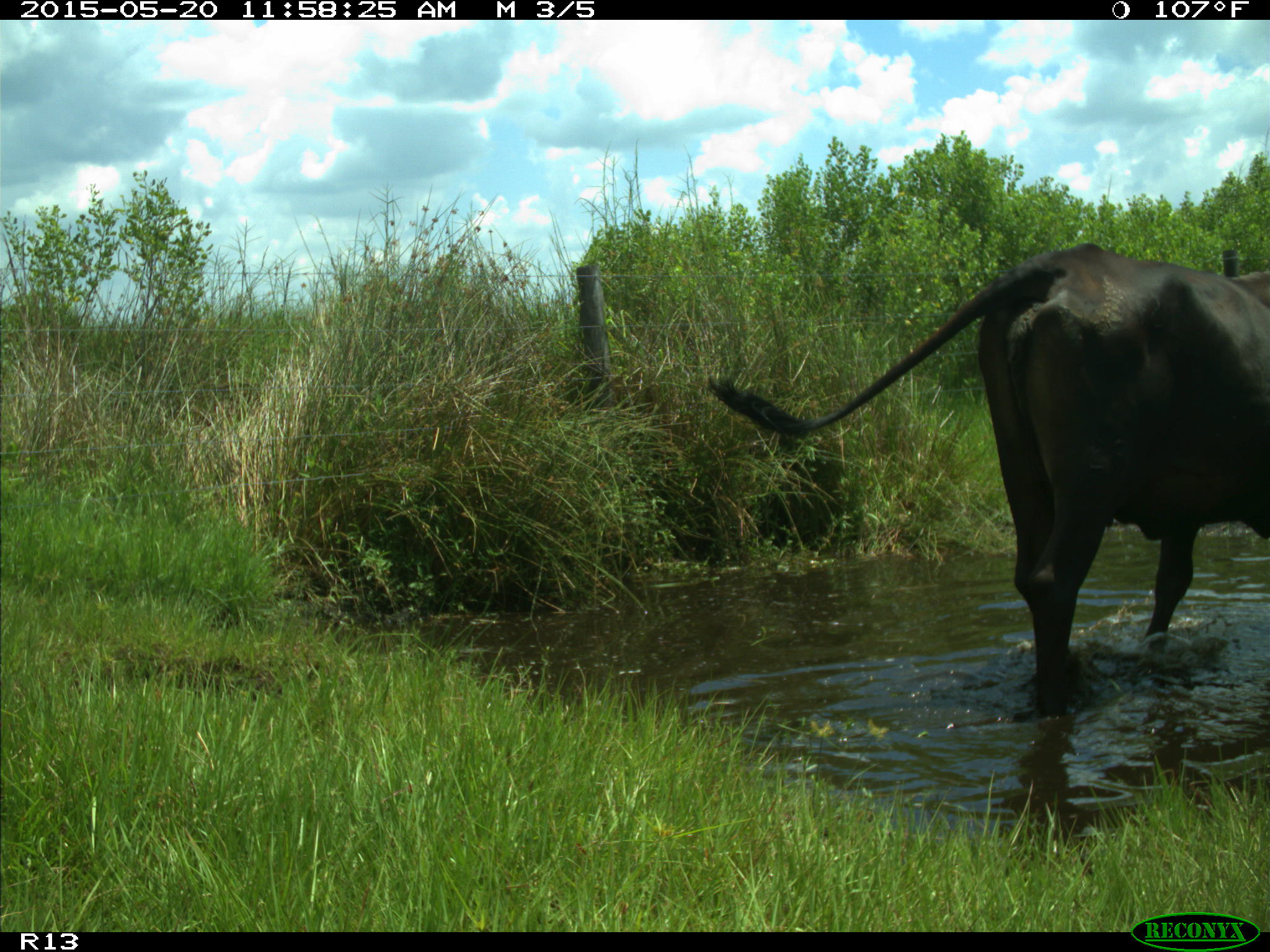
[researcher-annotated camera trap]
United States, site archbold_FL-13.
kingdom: Animalia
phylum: Chordata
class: Mammalia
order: Artiodactyla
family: Bovidae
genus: Bos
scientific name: Bos taurus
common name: domestic cow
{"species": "Bos taurus (domestic cow)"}